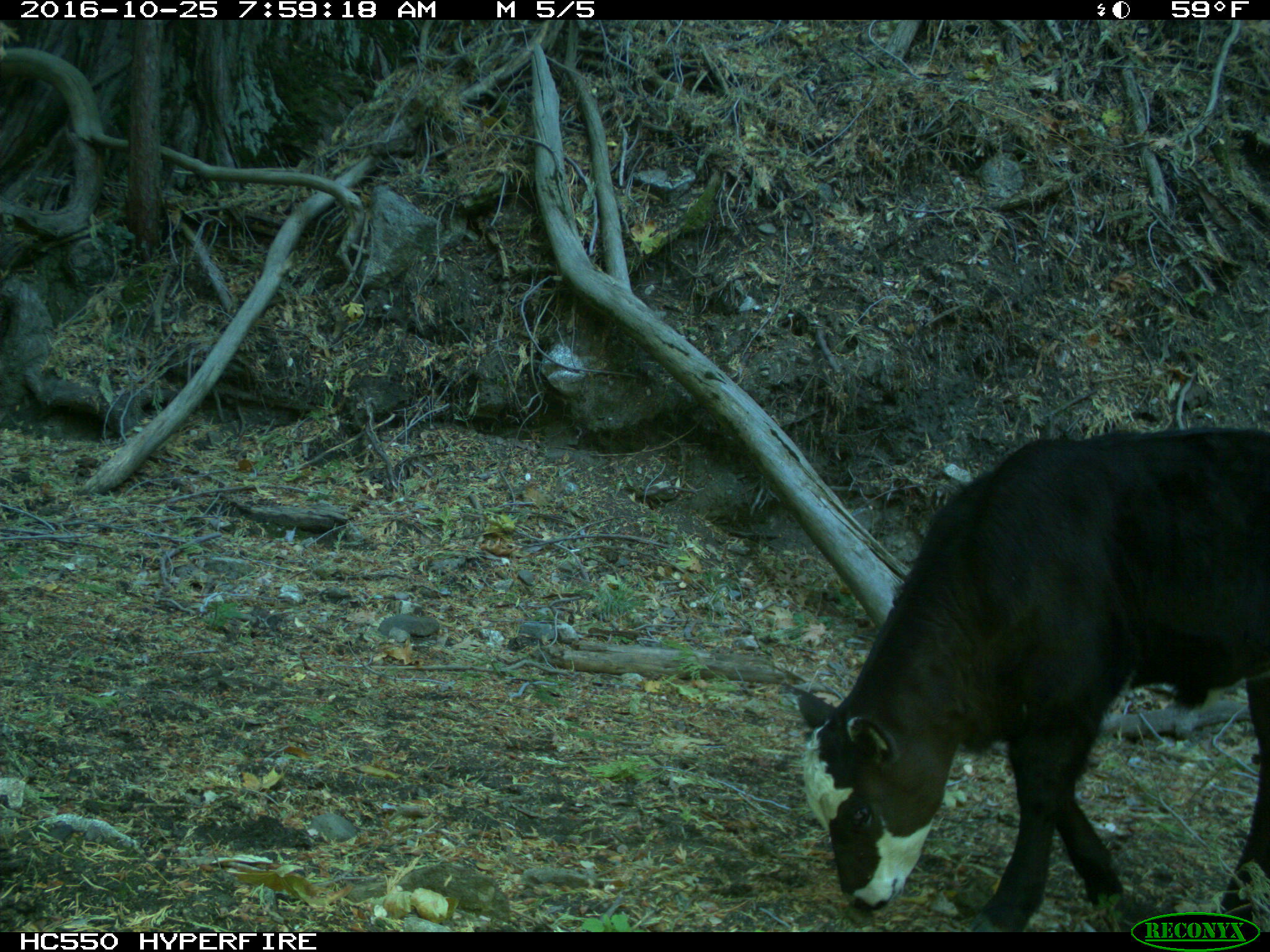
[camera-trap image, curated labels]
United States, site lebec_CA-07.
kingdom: Animalia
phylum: Chordata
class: Mammalia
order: Artiodactyla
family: Bovidae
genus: Bos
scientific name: Bos taurus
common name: domestic cow